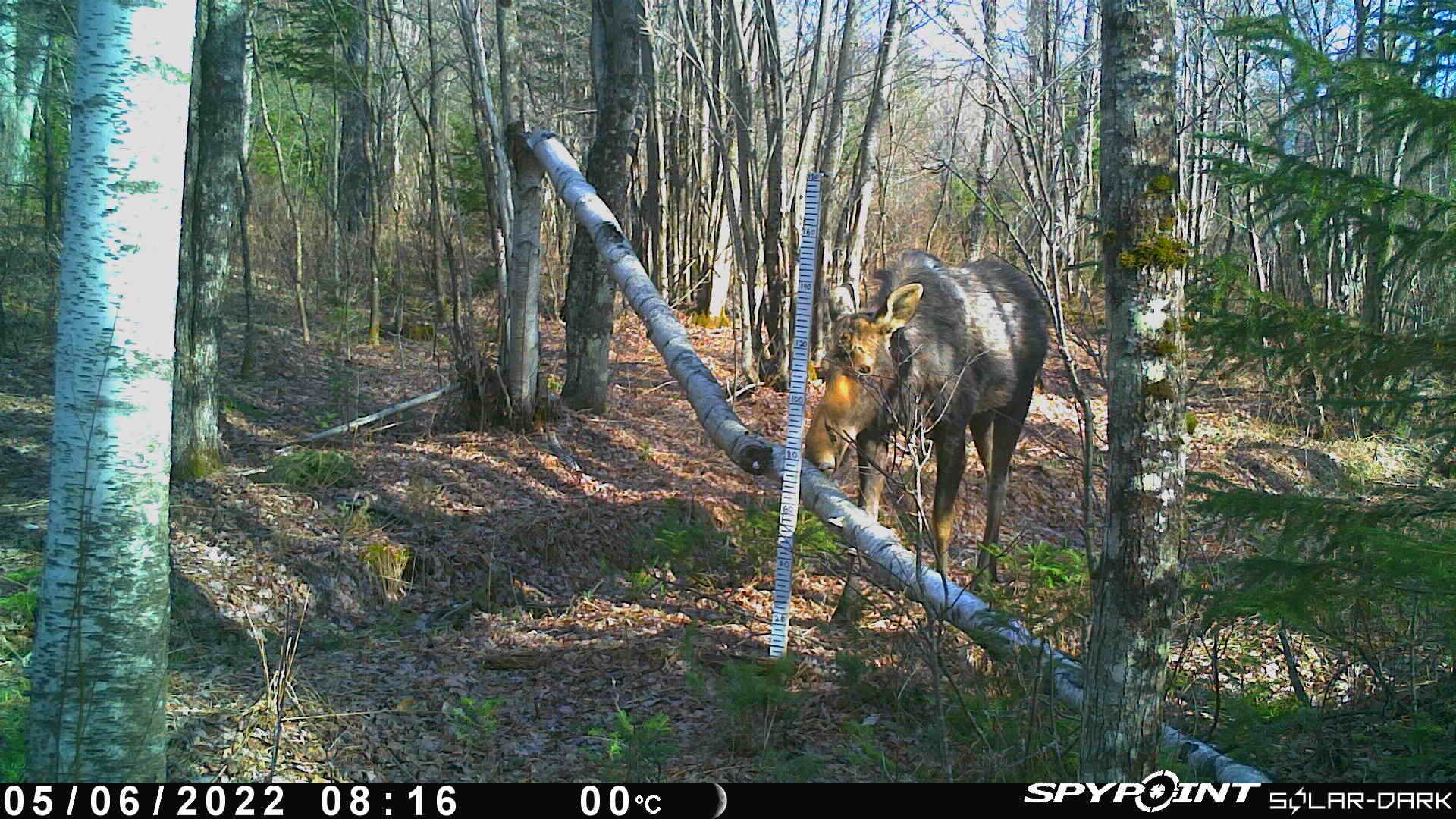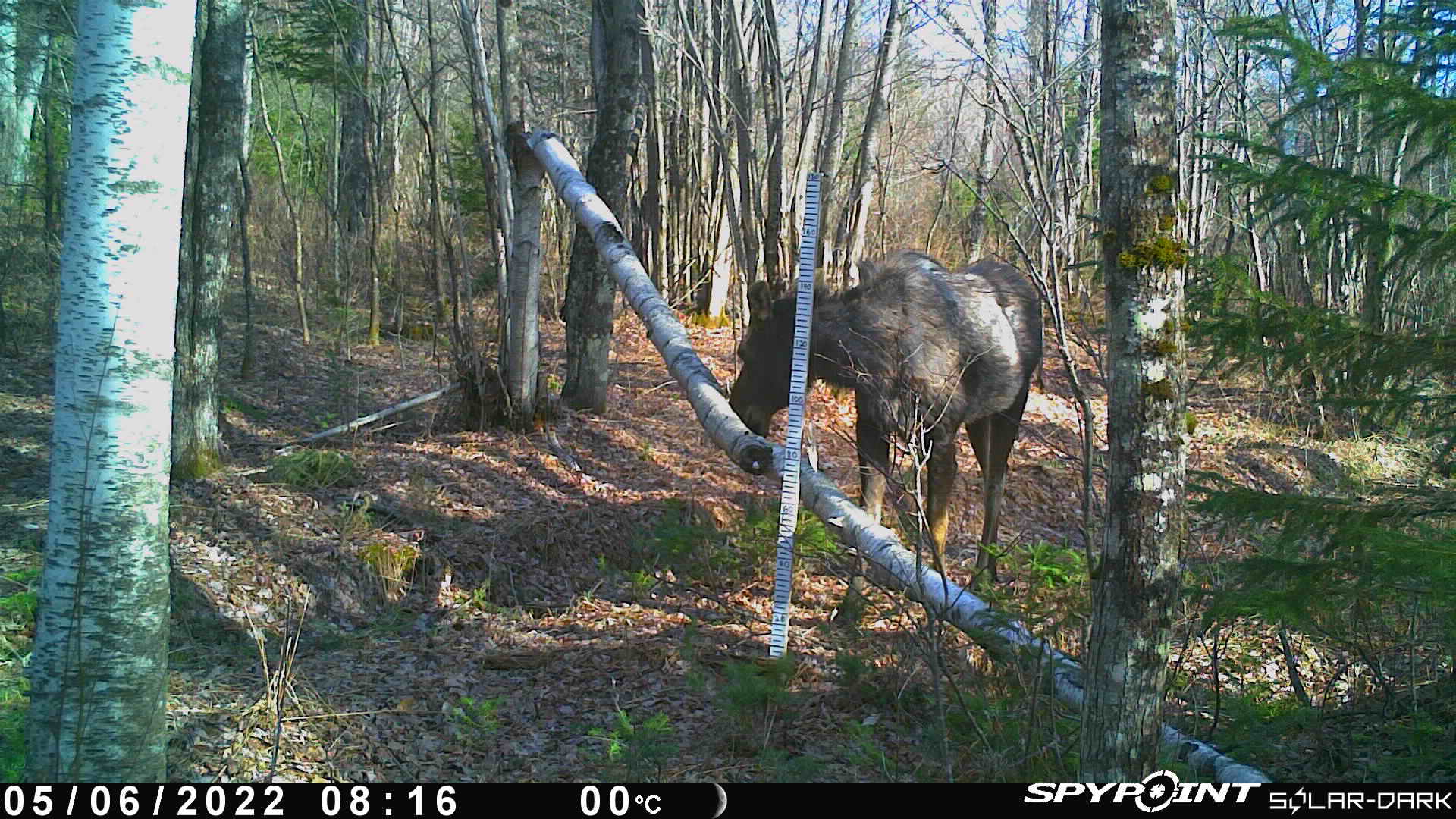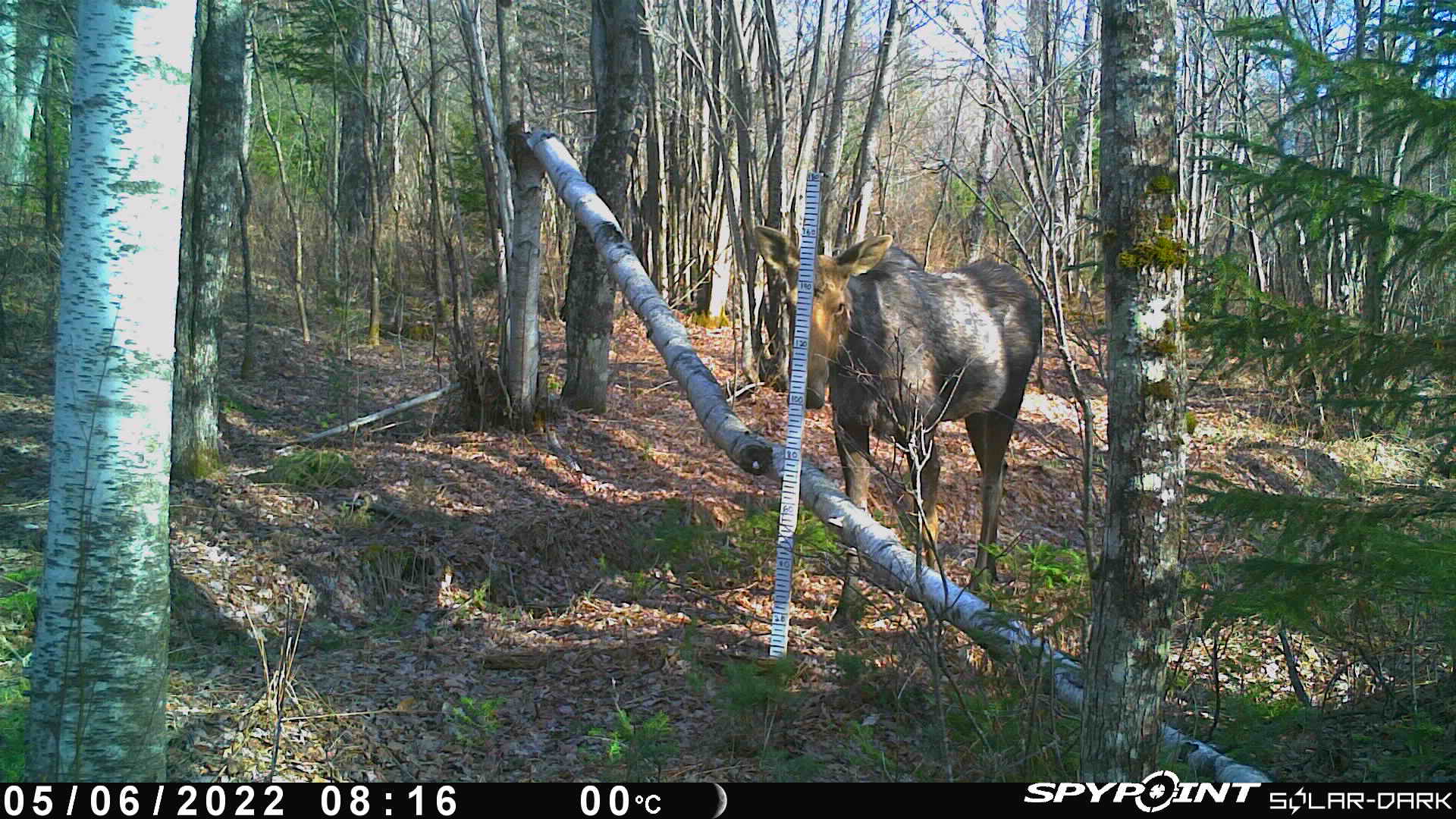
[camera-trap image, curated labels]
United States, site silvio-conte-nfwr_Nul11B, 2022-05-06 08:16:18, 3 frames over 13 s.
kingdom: Animalia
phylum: Chordata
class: Mammalia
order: Artiodactyla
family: Cervidae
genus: Alces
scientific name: Alces alces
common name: moose